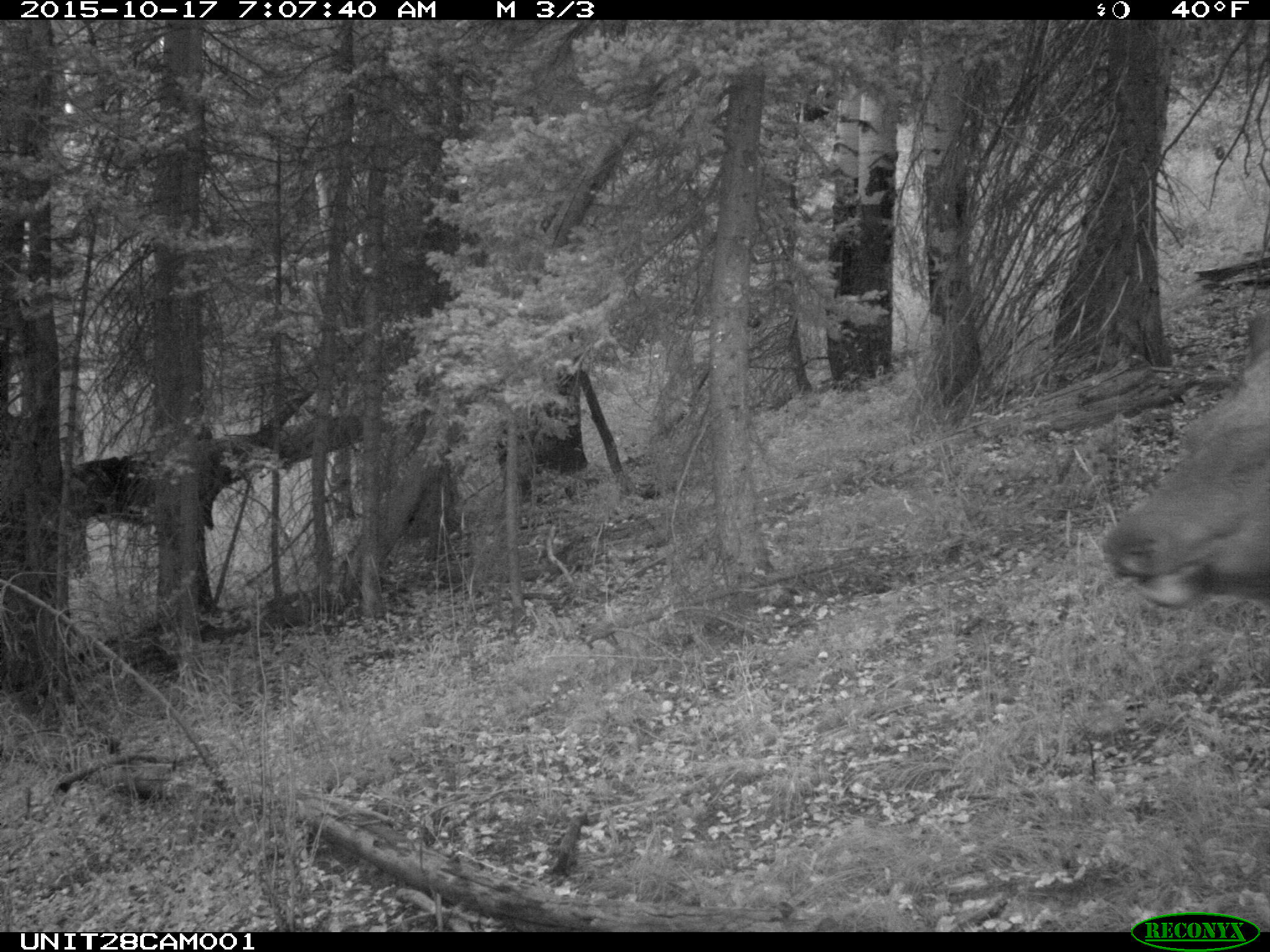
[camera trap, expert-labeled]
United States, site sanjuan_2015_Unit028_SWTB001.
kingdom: Animalia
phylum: Chordata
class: Mammalia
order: Artiodactyla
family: Cervidae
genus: Cervus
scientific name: Cervus elaphus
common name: red deer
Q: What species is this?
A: Cervus elaphus (red deer).